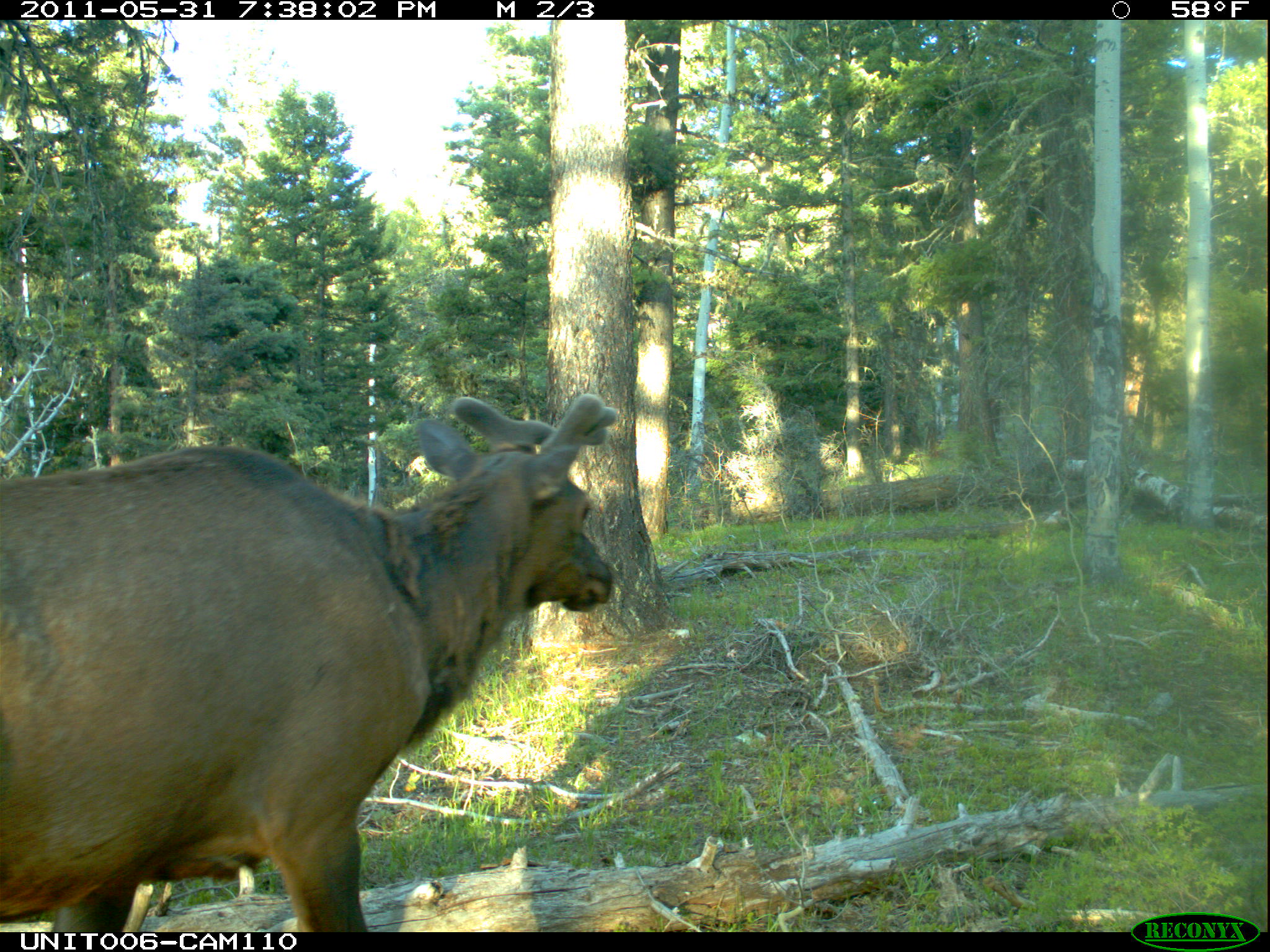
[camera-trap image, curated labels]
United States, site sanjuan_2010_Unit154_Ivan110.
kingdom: Animalia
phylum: Chordata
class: Mammalia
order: Artiodactyla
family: Cervidae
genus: Cervus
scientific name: Cervus elaphus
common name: red deer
Cervus elaphus (red deer).